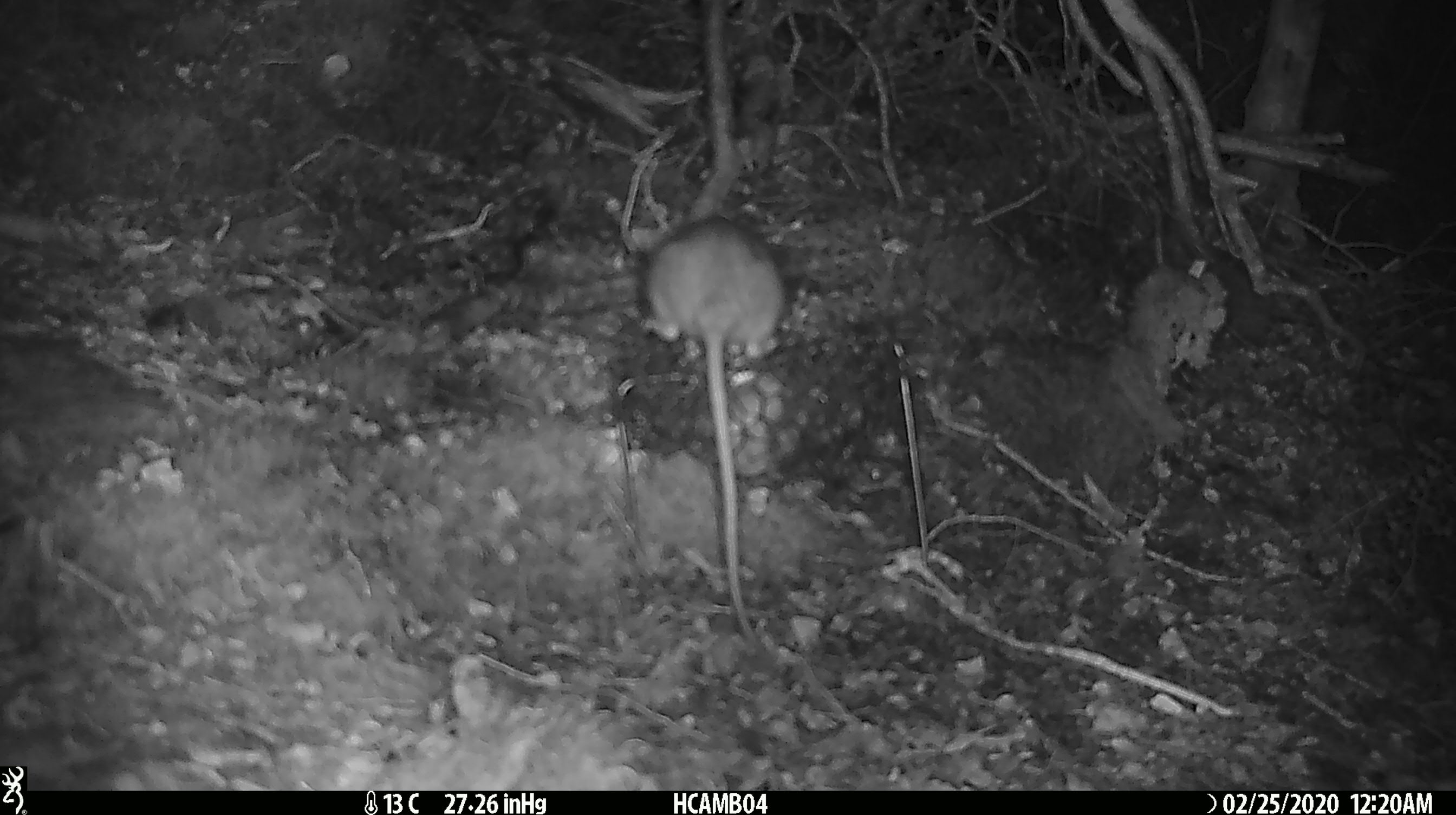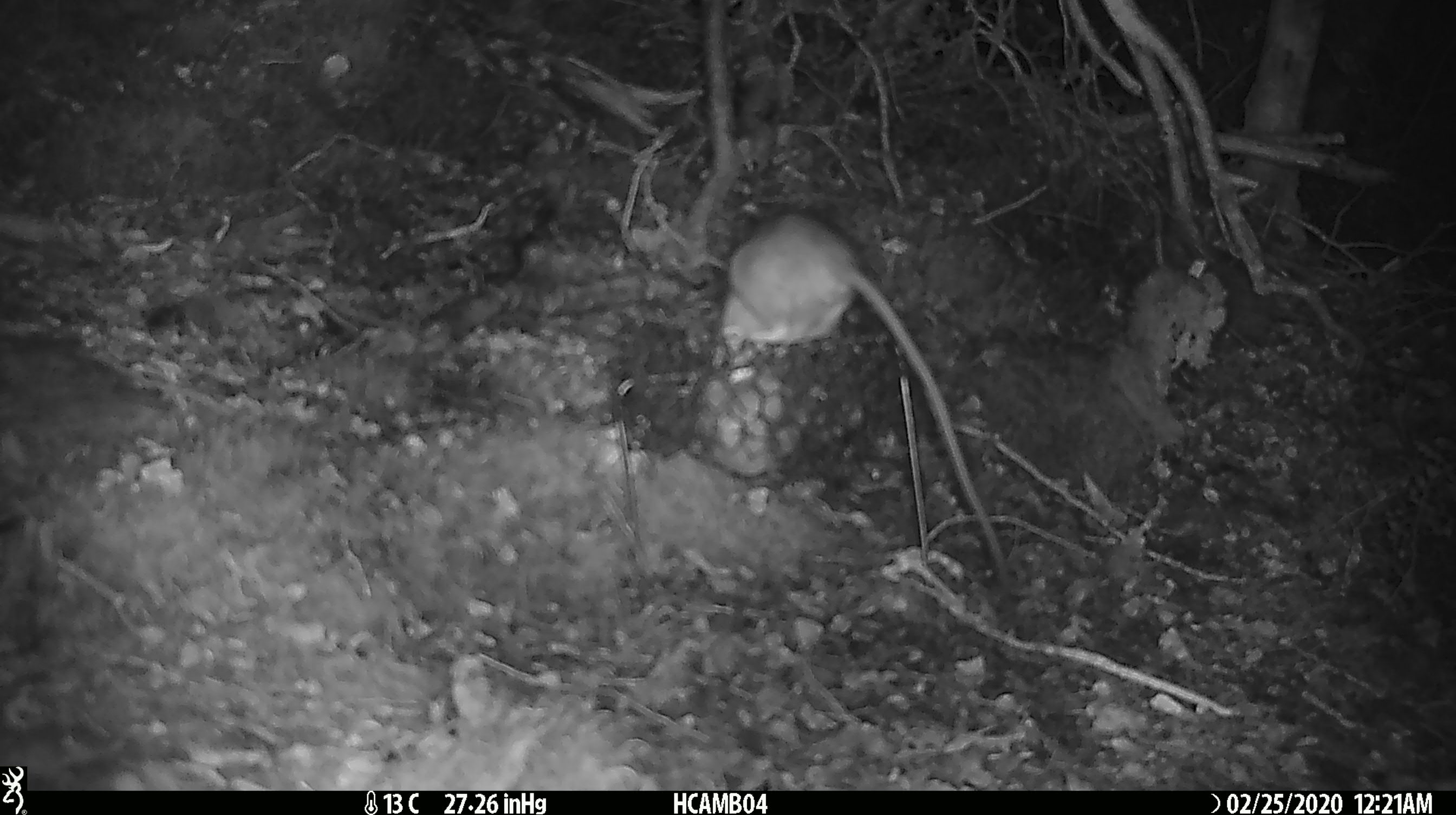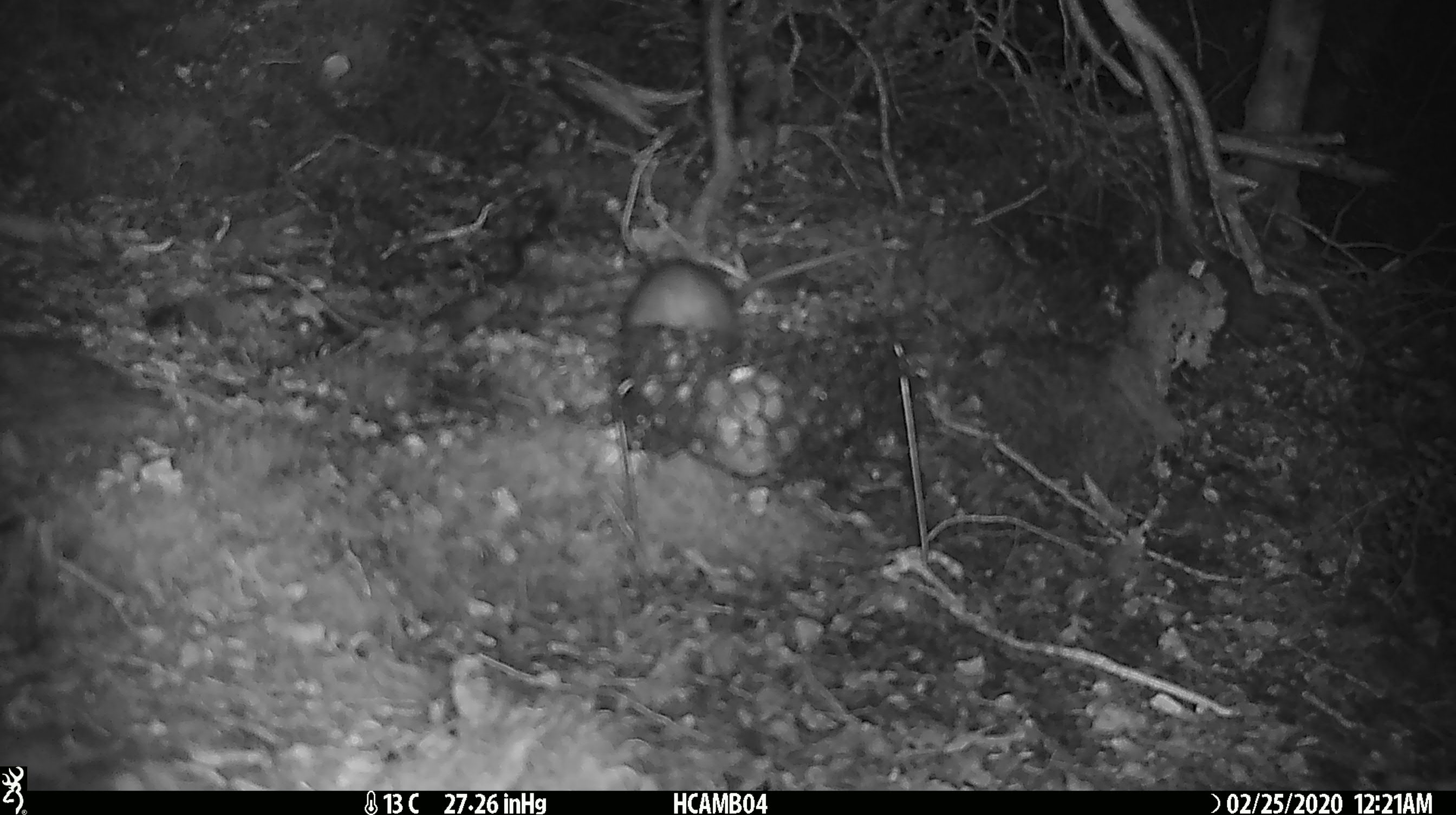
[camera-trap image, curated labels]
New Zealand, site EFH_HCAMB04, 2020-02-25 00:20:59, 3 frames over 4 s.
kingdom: Animalia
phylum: Chordata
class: Mammalia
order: Rodentia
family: Muridae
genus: Rattus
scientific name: Rattus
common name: rat